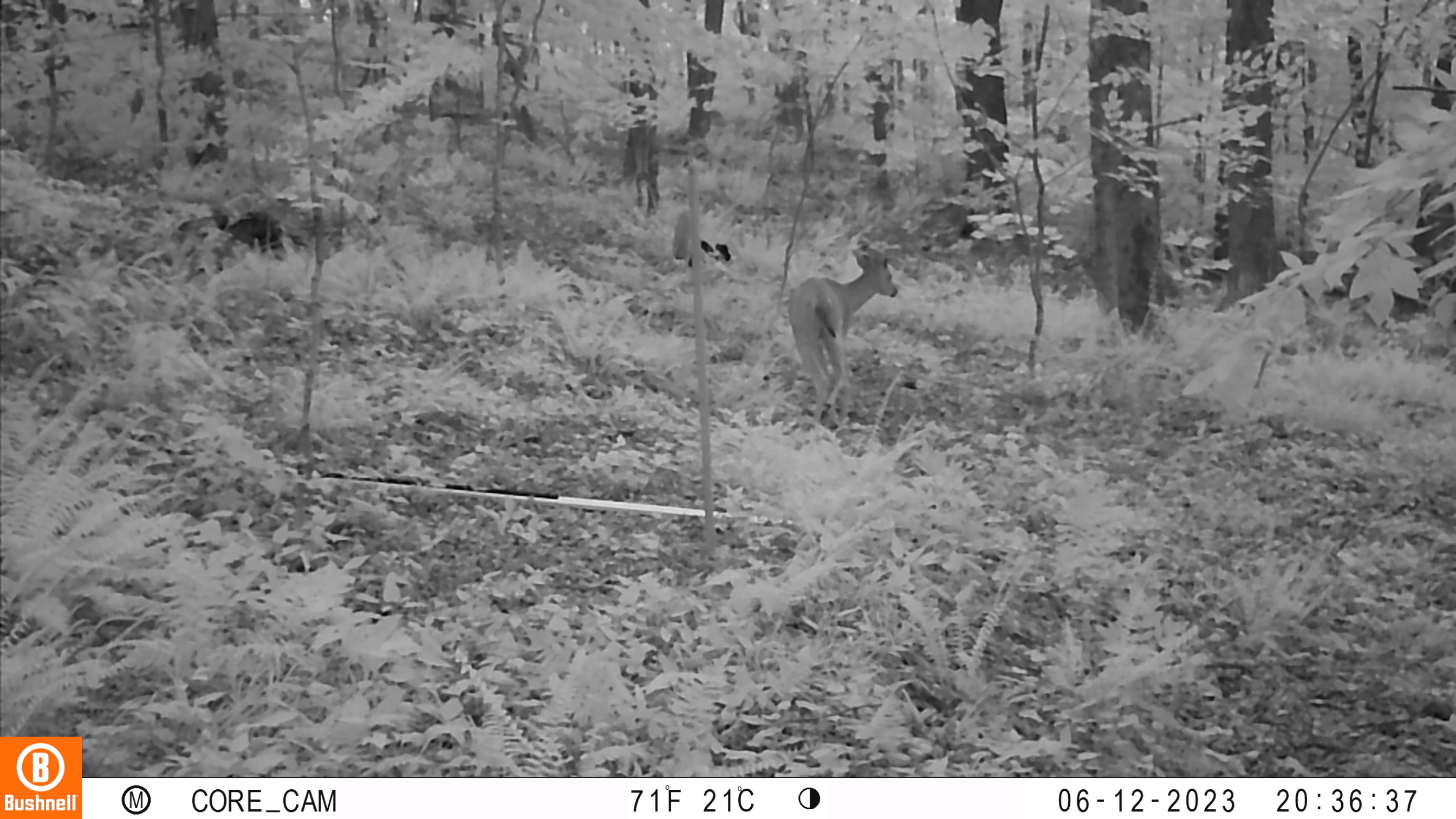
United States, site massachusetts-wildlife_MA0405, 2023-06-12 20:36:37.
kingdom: Animalia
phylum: Chordata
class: Mammalia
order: Artiodactyla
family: Cervidae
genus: Odocoileus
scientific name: Odocoileus virginianus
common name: white-tailed deer